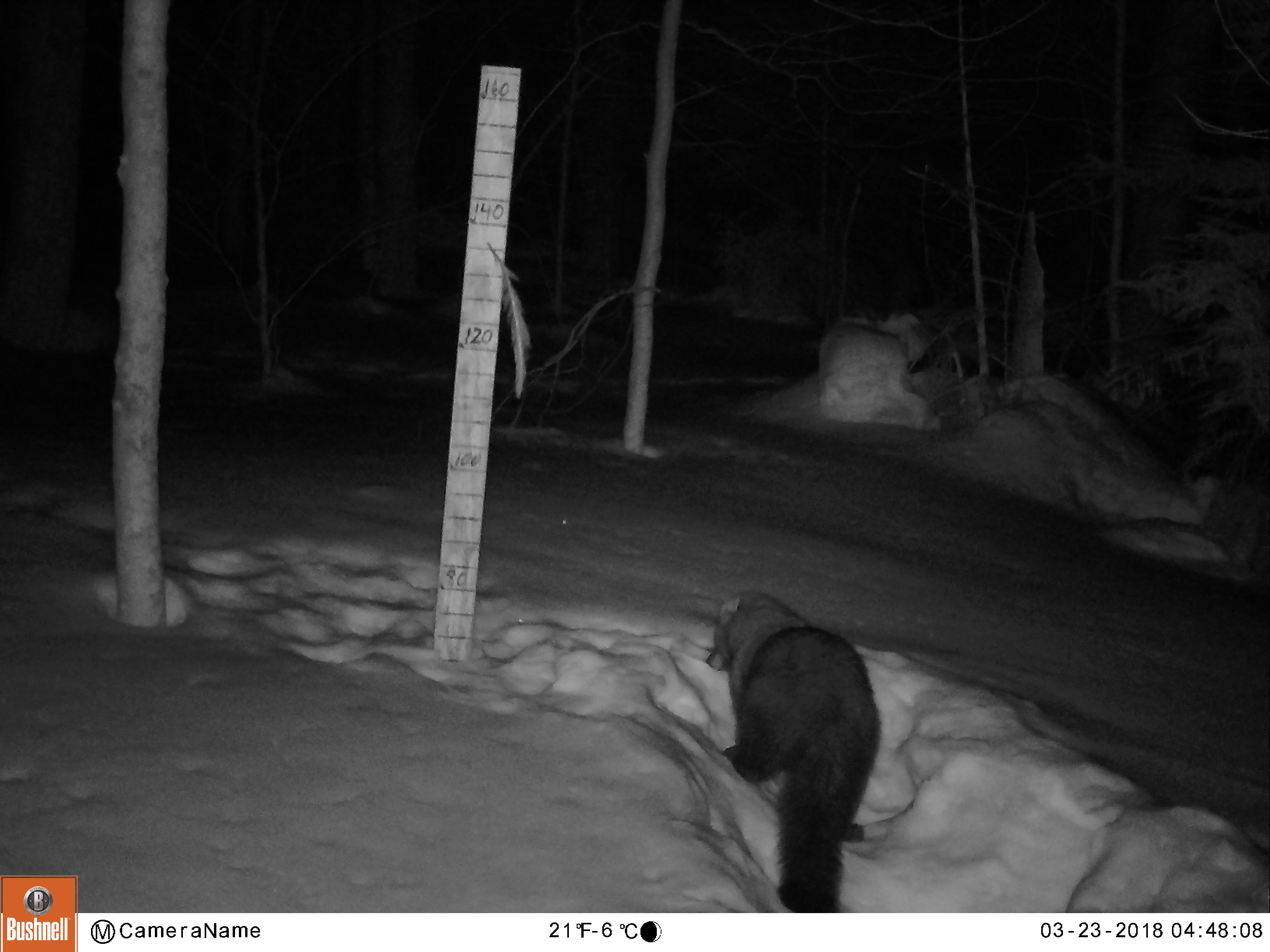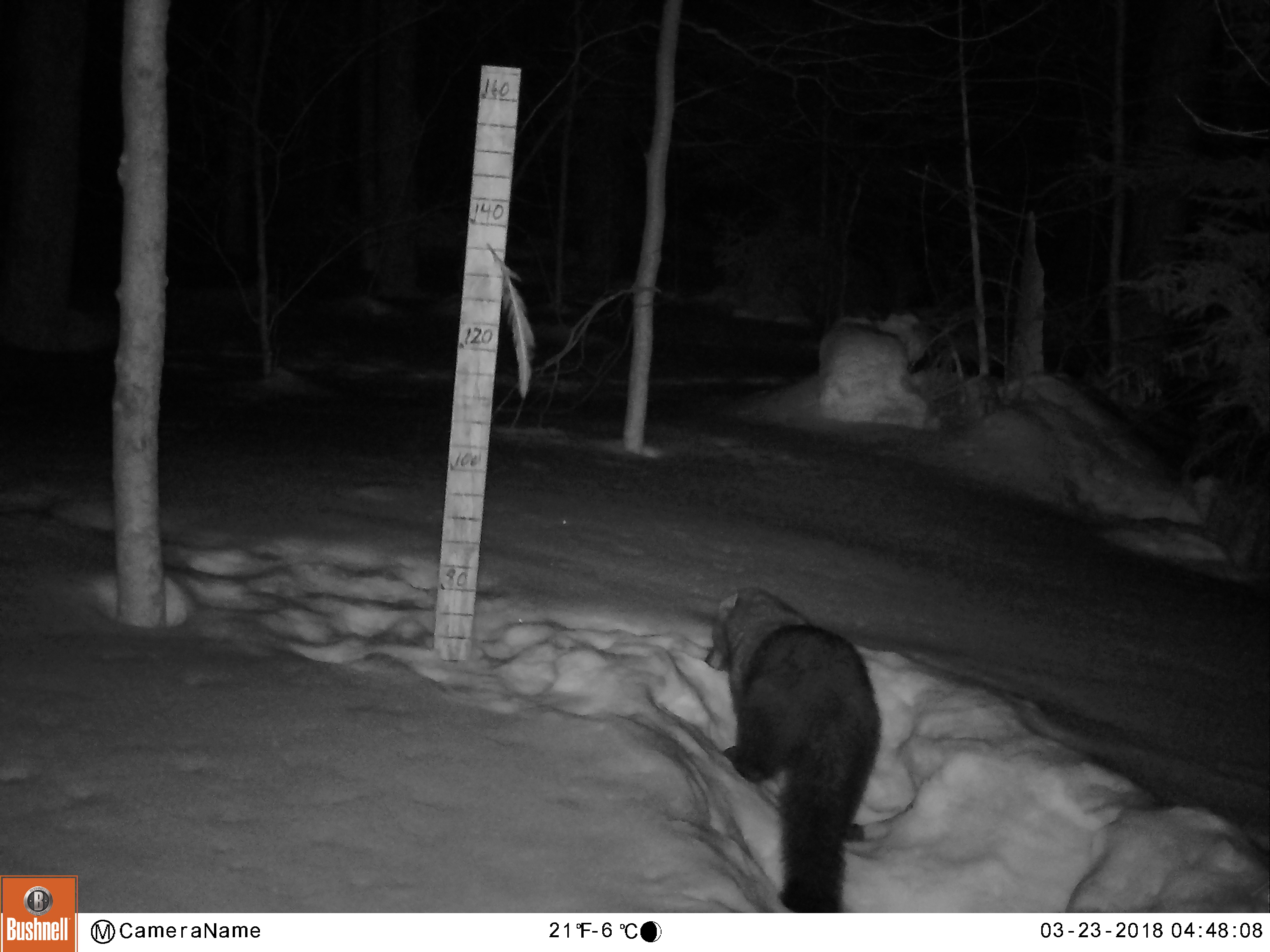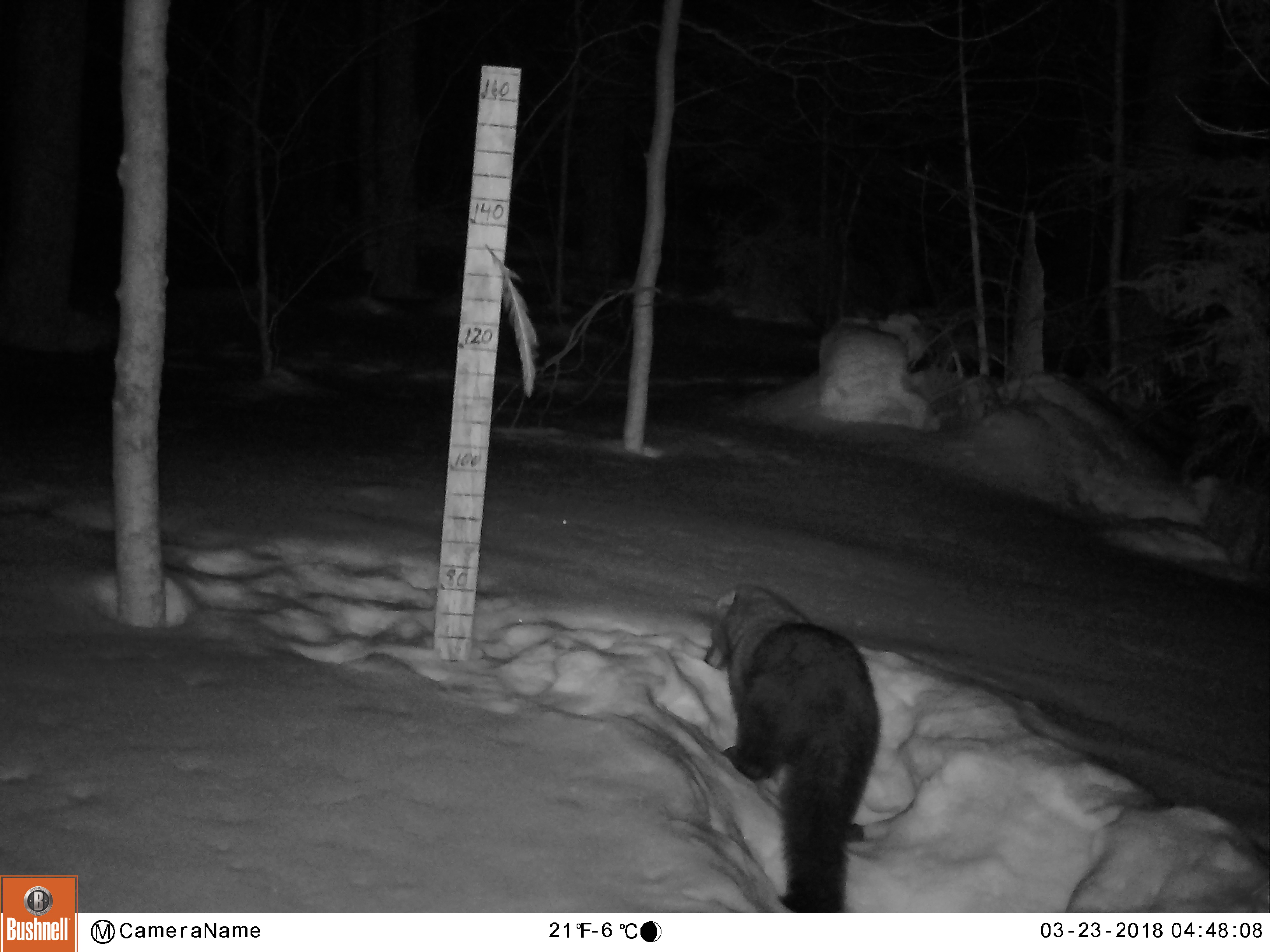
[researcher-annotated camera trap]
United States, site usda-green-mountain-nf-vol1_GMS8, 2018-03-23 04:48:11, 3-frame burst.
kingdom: Animalia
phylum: Chordata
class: Mammalia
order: Carnivora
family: Mustelidae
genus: Pekania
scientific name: Pekania pennanti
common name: fisher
Fisher (Pekania pennanti).